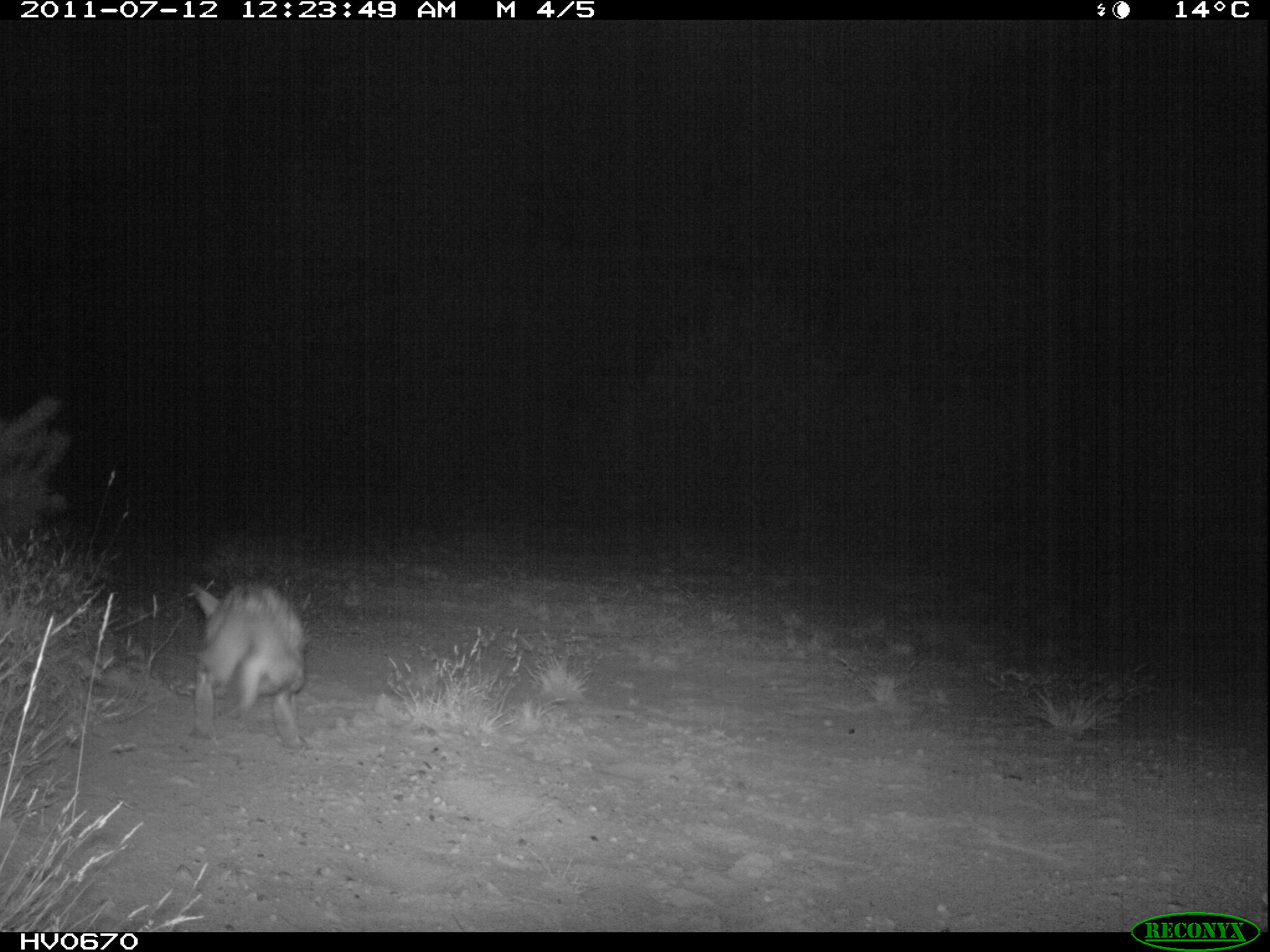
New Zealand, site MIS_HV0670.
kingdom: Animalia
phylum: Chordata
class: Mammalia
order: Lagomorpha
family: Leporidae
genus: Lepus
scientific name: Lepus europaeus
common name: brown hare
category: hare